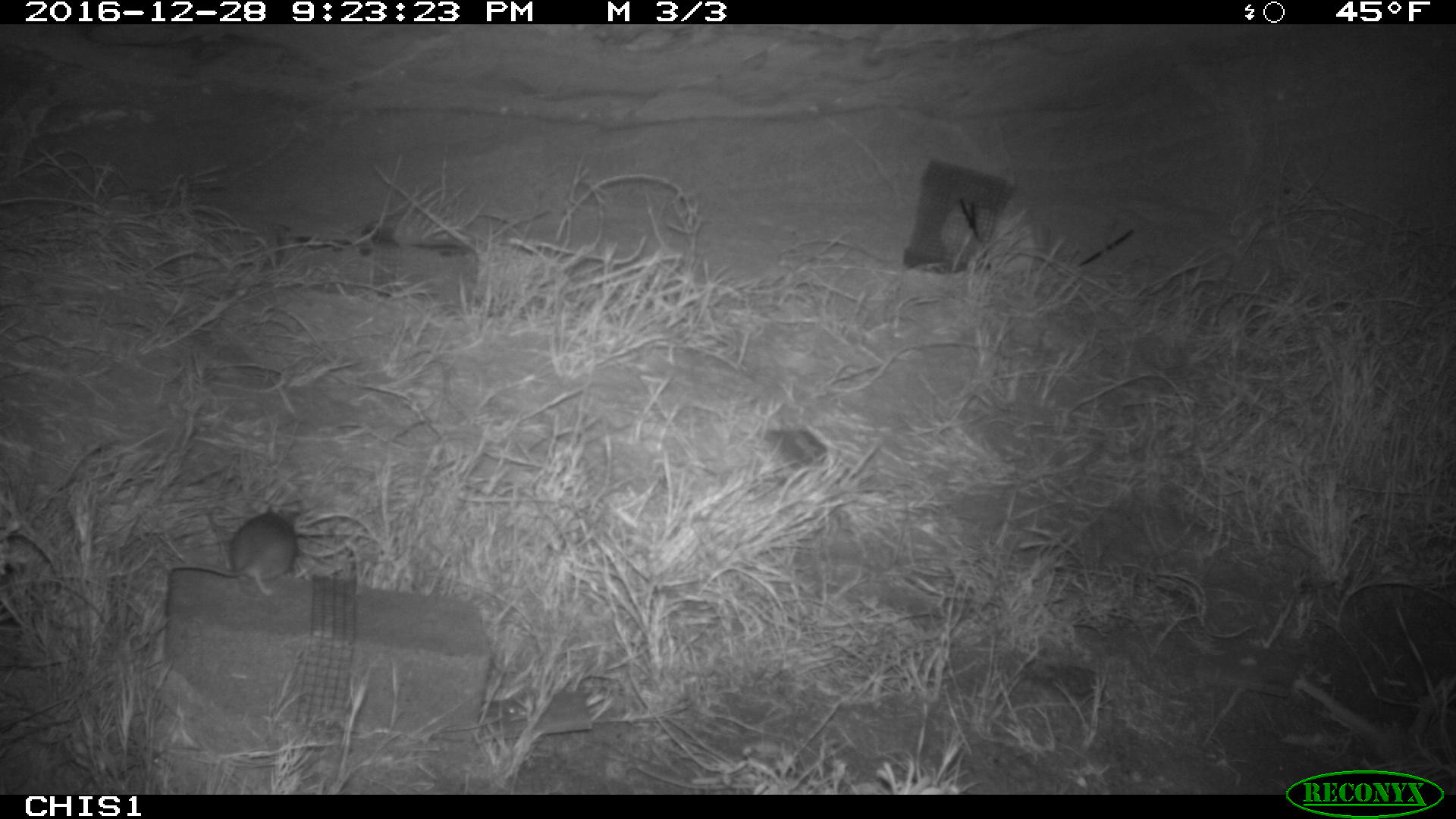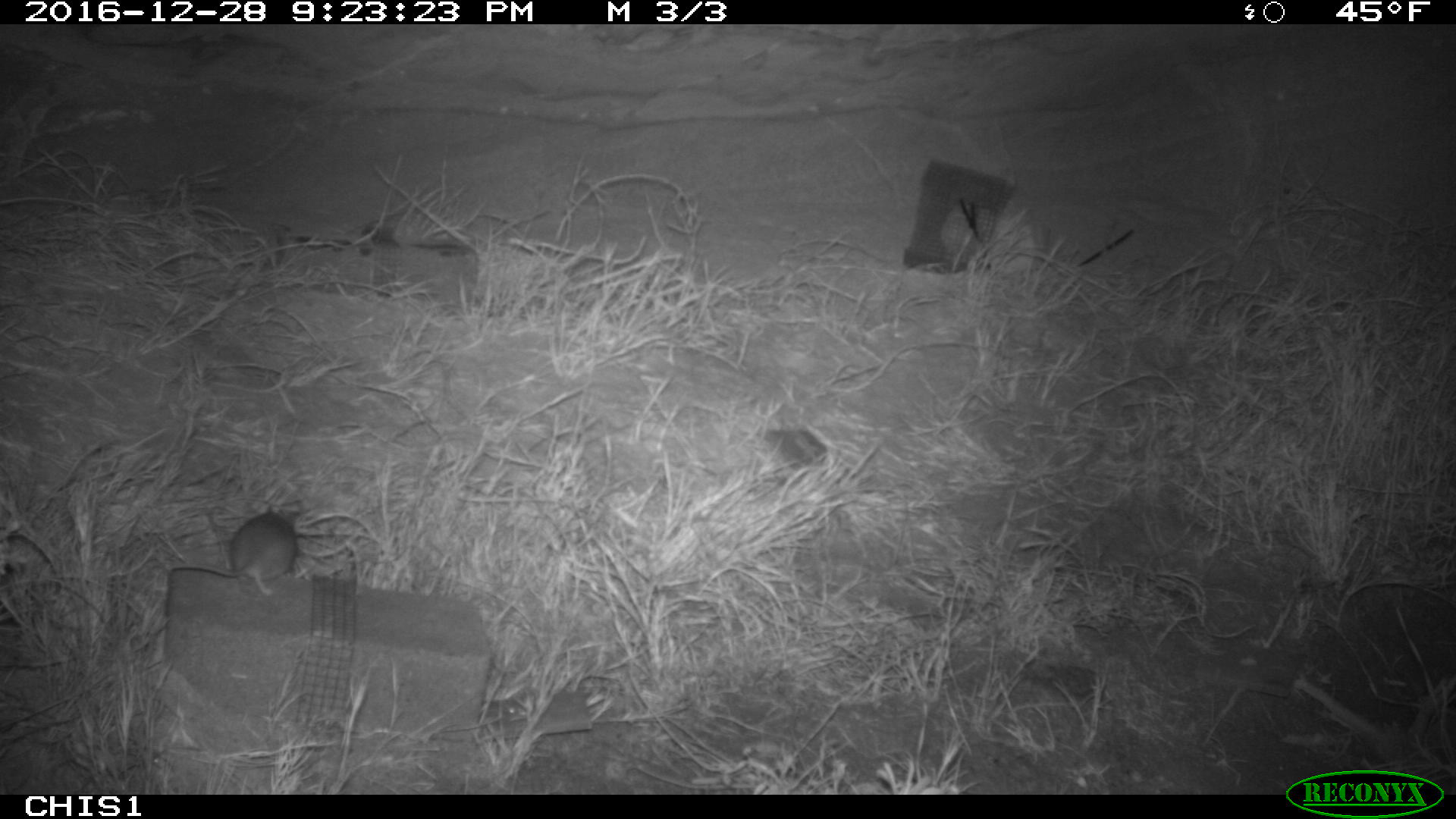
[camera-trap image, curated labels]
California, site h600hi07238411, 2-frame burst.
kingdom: Animalia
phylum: Chordata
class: Mammalia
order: Rodentia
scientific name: Rodentia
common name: rodent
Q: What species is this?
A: Rodent (Rodentia).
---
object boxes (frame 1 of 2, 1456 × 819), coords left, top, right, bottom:
rodent: 169, 504, 300, 596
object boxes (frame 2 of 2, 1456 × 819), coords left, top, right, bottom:
rodent: 170, 510, 299, 598